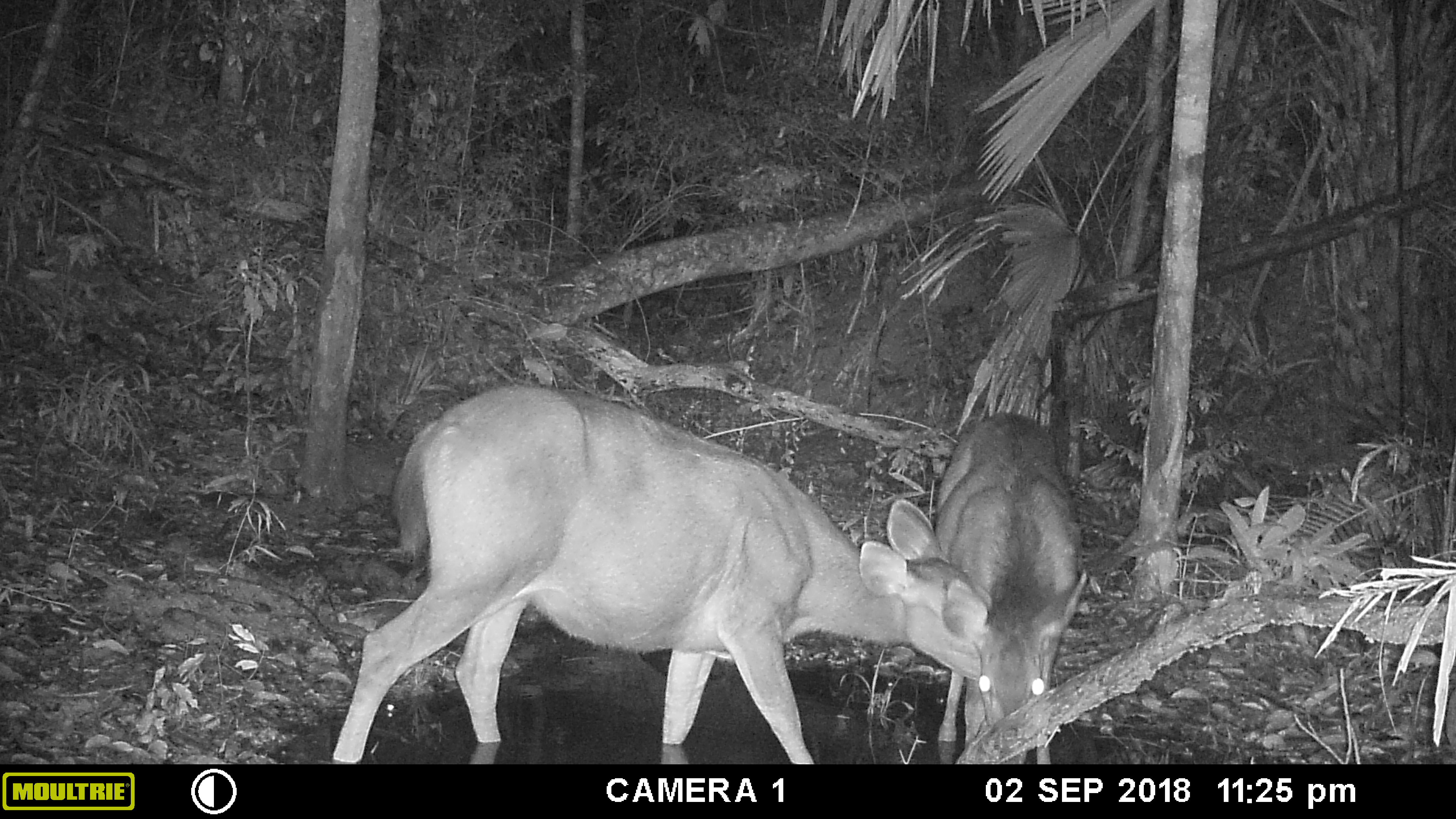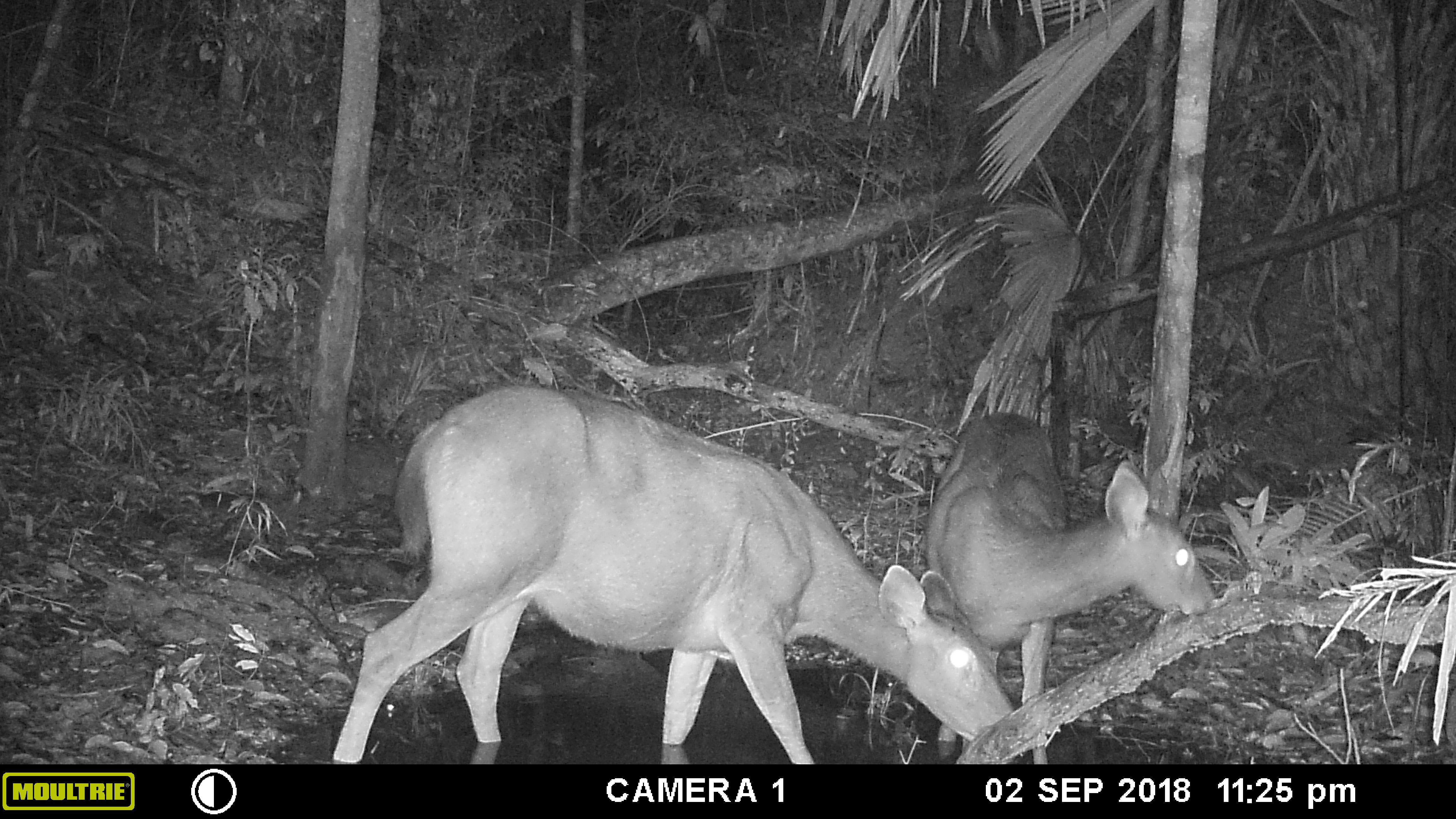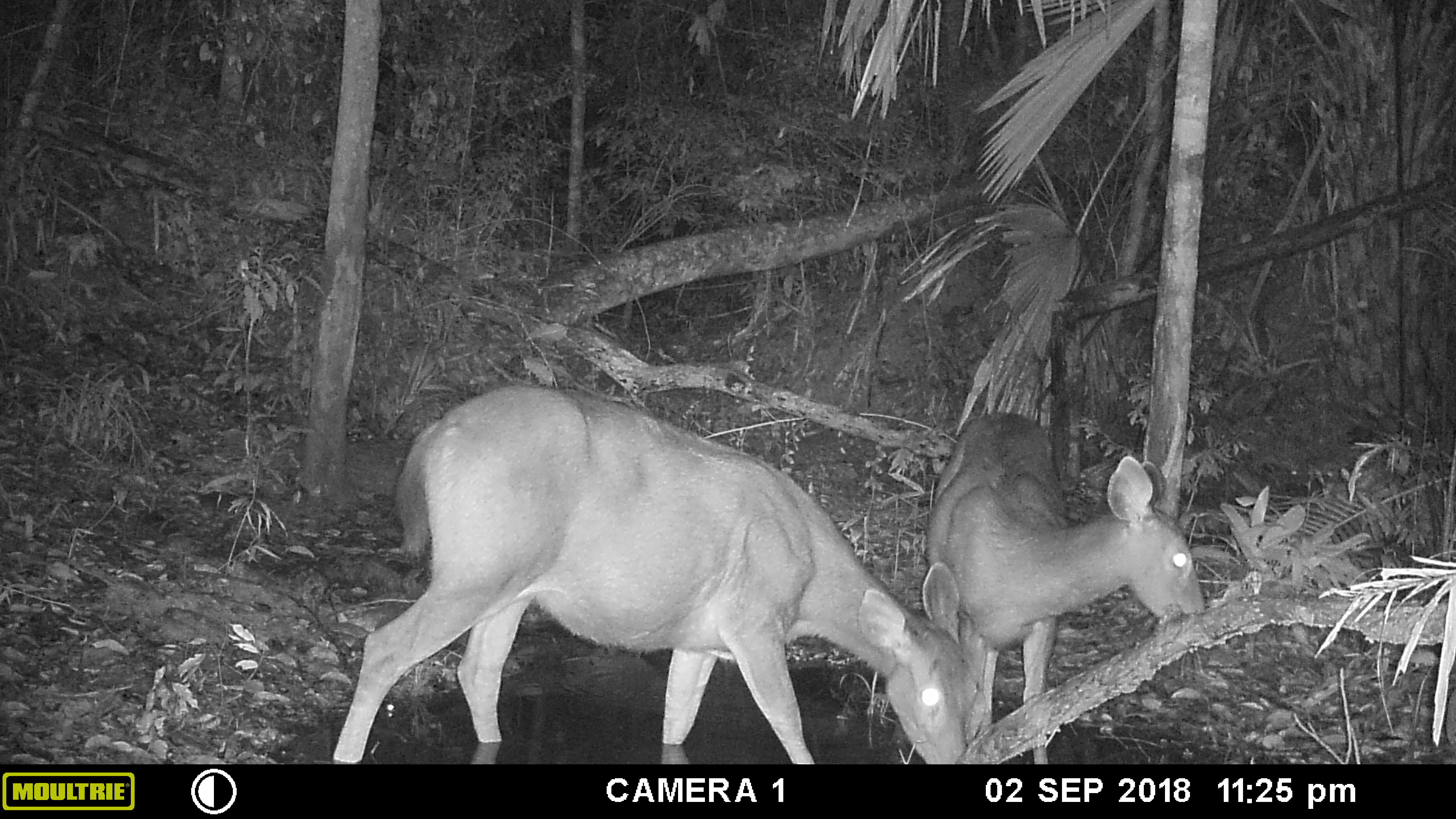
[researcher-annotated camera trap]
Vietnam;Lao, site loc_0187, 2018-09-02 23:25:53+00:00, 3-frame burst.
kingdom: Animalia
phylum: Chordata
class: Mammalia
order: Artiodactyla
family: Cervidae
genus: Rusa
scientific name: Rusa unicolor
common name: sambar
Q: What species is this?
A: Sambar (Rusa unicolor).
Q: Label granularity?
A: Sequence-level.